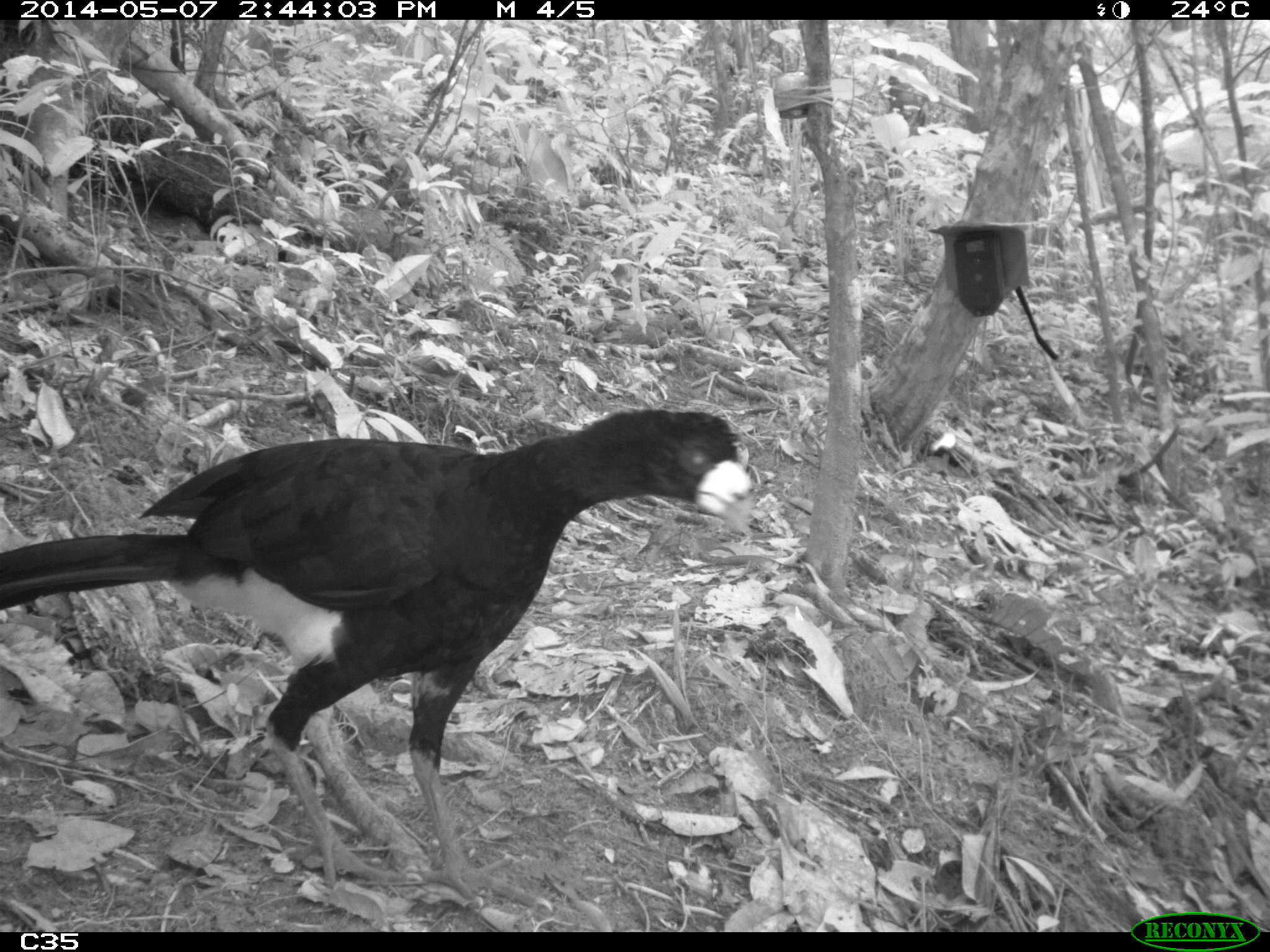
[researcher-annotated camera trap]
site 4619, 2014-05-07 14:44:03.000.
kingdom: Animalia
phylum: Chordata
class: Aves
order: Galliformes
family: Cracidae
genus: Crax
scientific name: Crax alector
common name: black curassow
Crax alector (black curassow), count 1, age adult.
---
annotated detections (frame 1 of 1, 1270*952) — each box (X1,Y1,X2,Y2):
crax alector: (0,403,750,914)